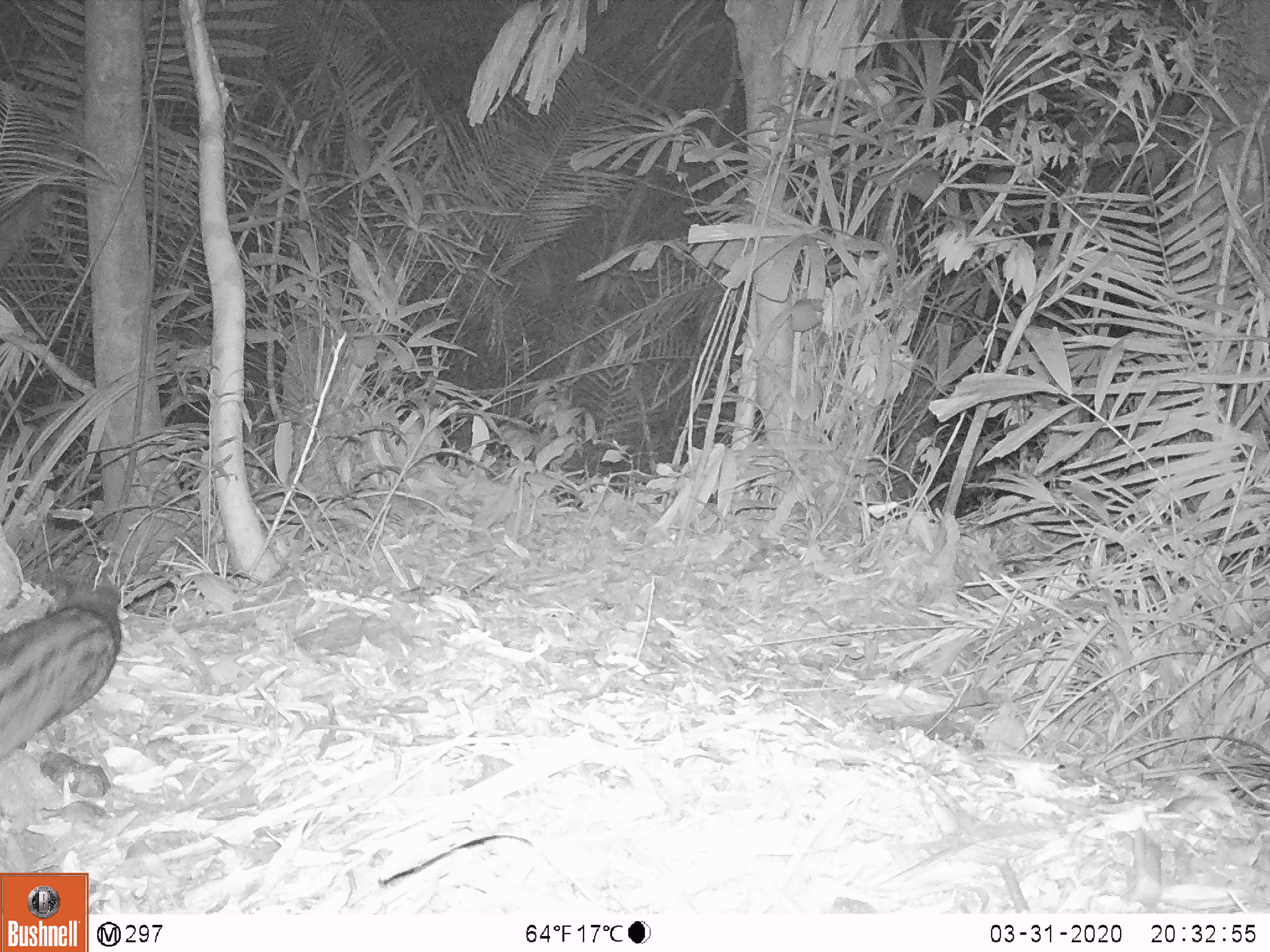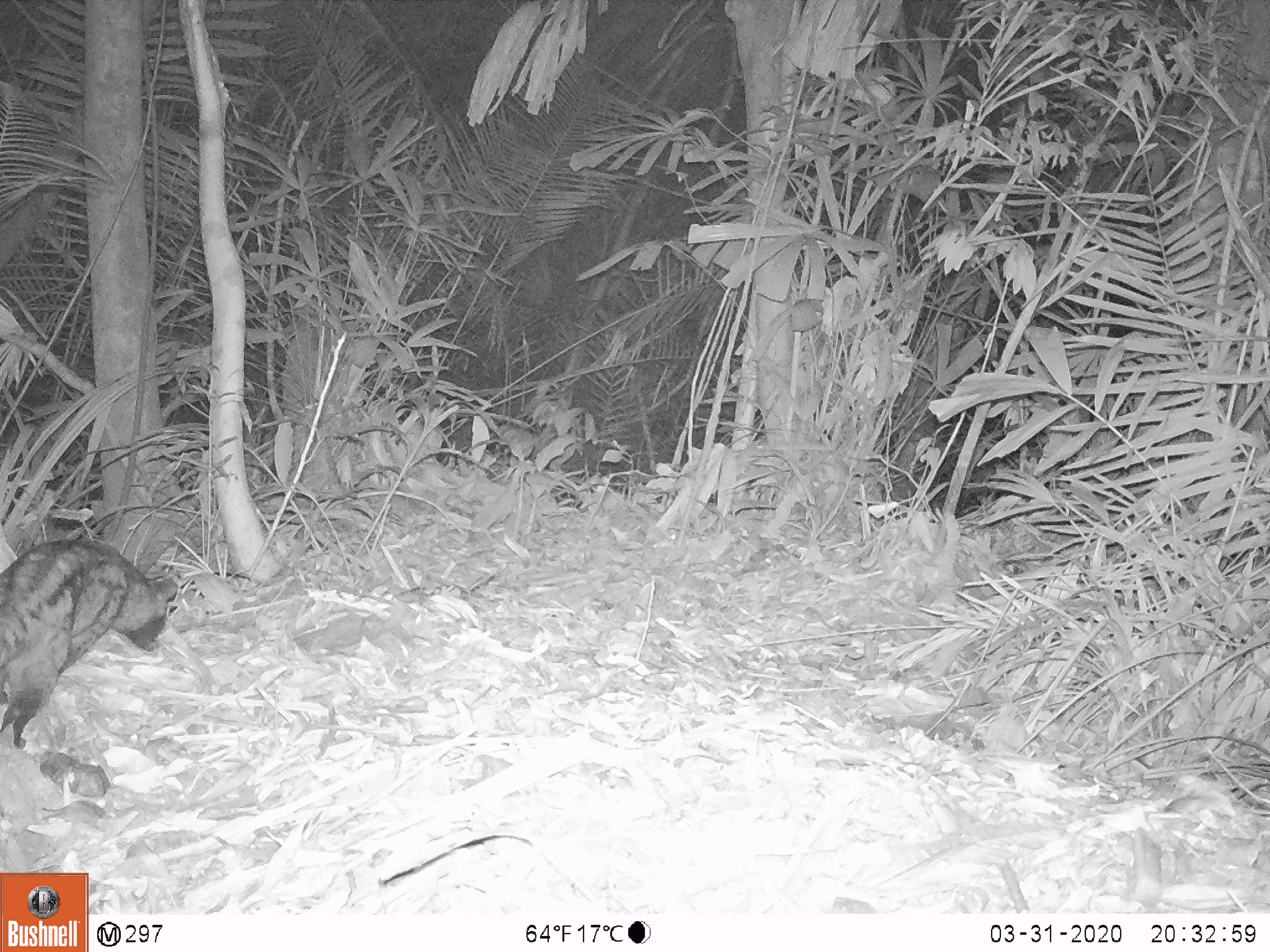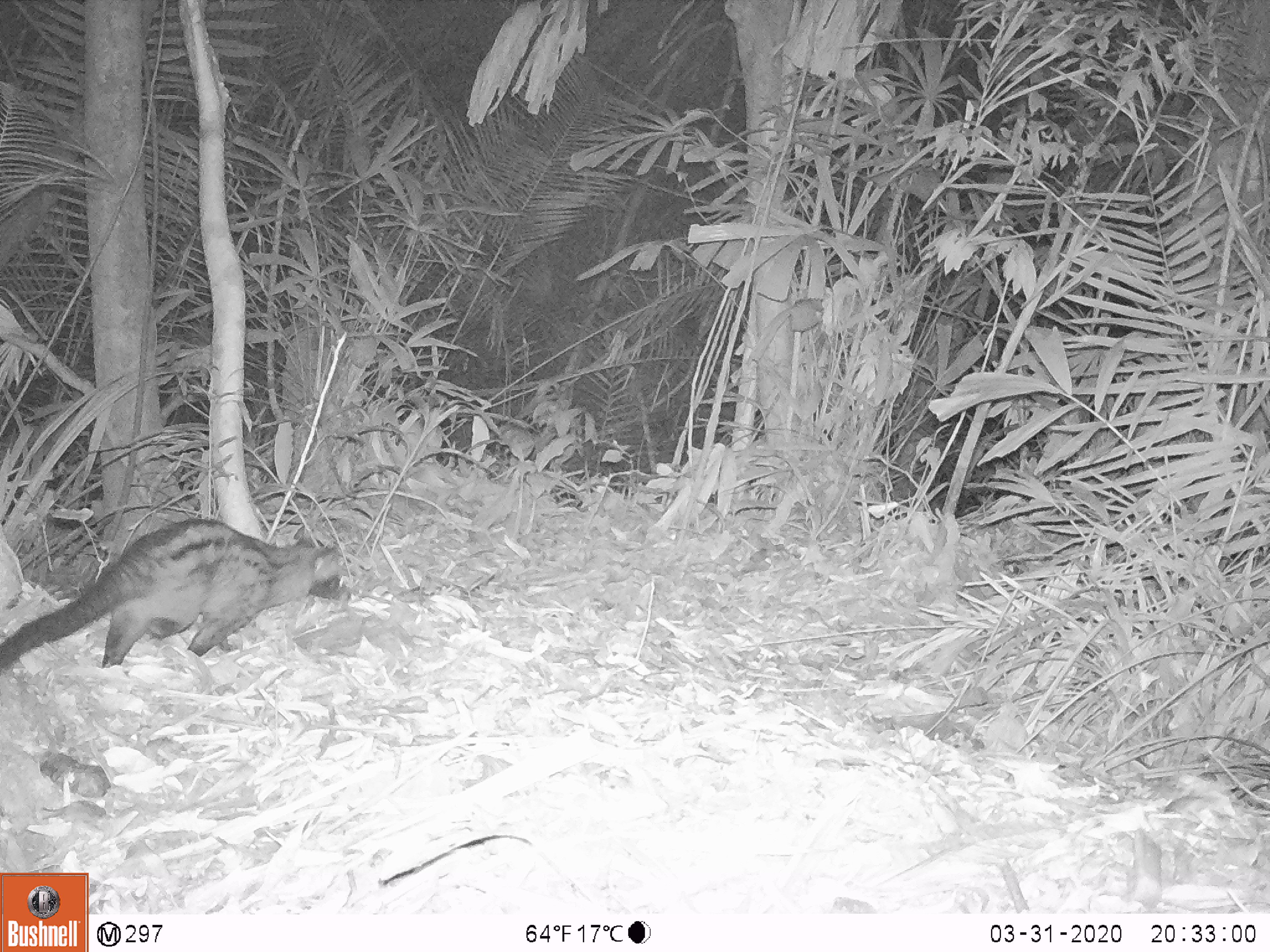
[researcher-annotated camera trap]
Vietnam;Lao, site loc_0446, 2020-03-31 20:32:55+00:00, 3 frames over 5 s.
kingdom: Animalia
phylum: Chordata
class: Mammalia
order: Carnivora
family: Viverridae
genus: Paradoxurus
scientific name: Paradoxurus hermaphroditus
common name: common palm civet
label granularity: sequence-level